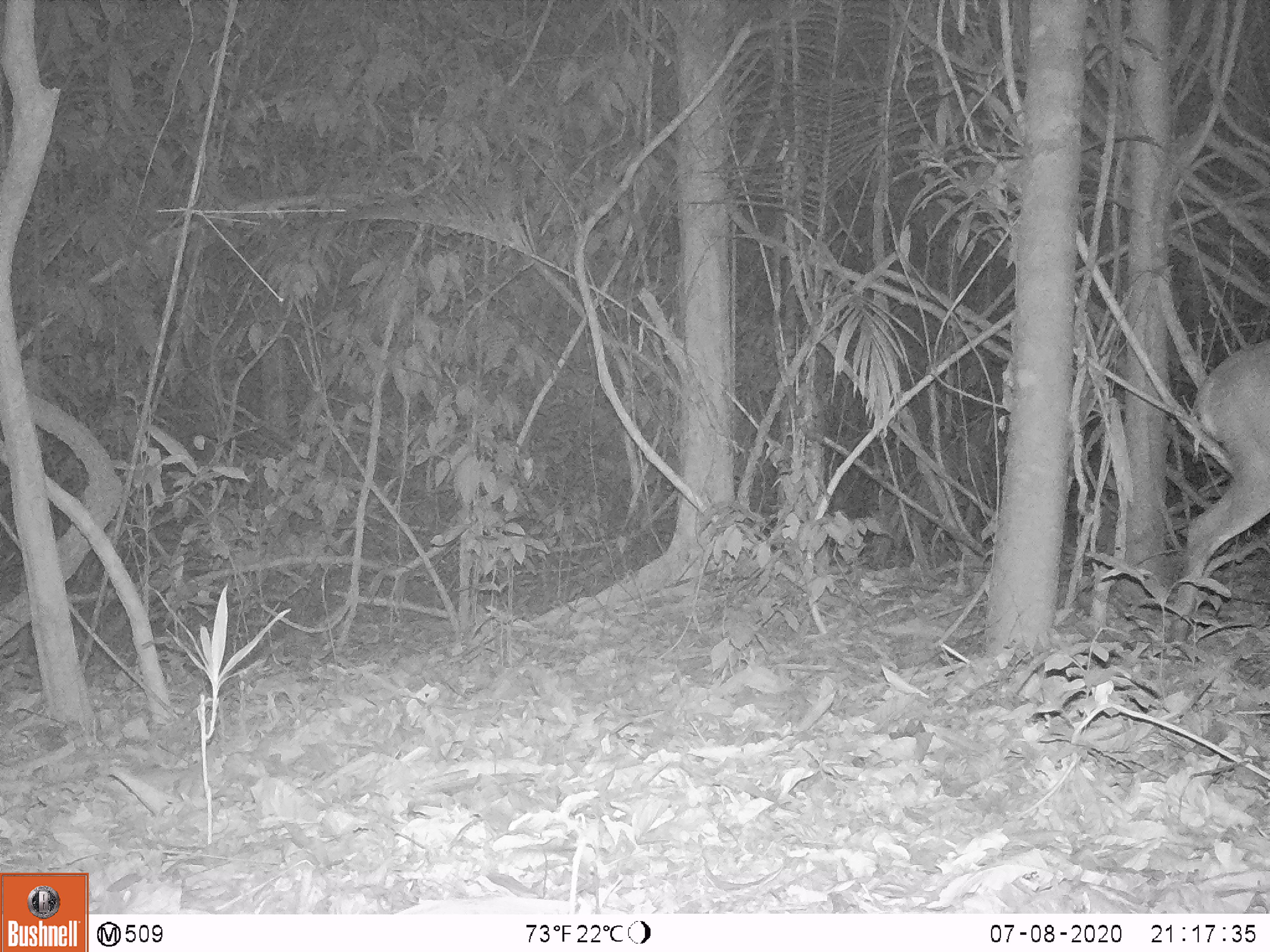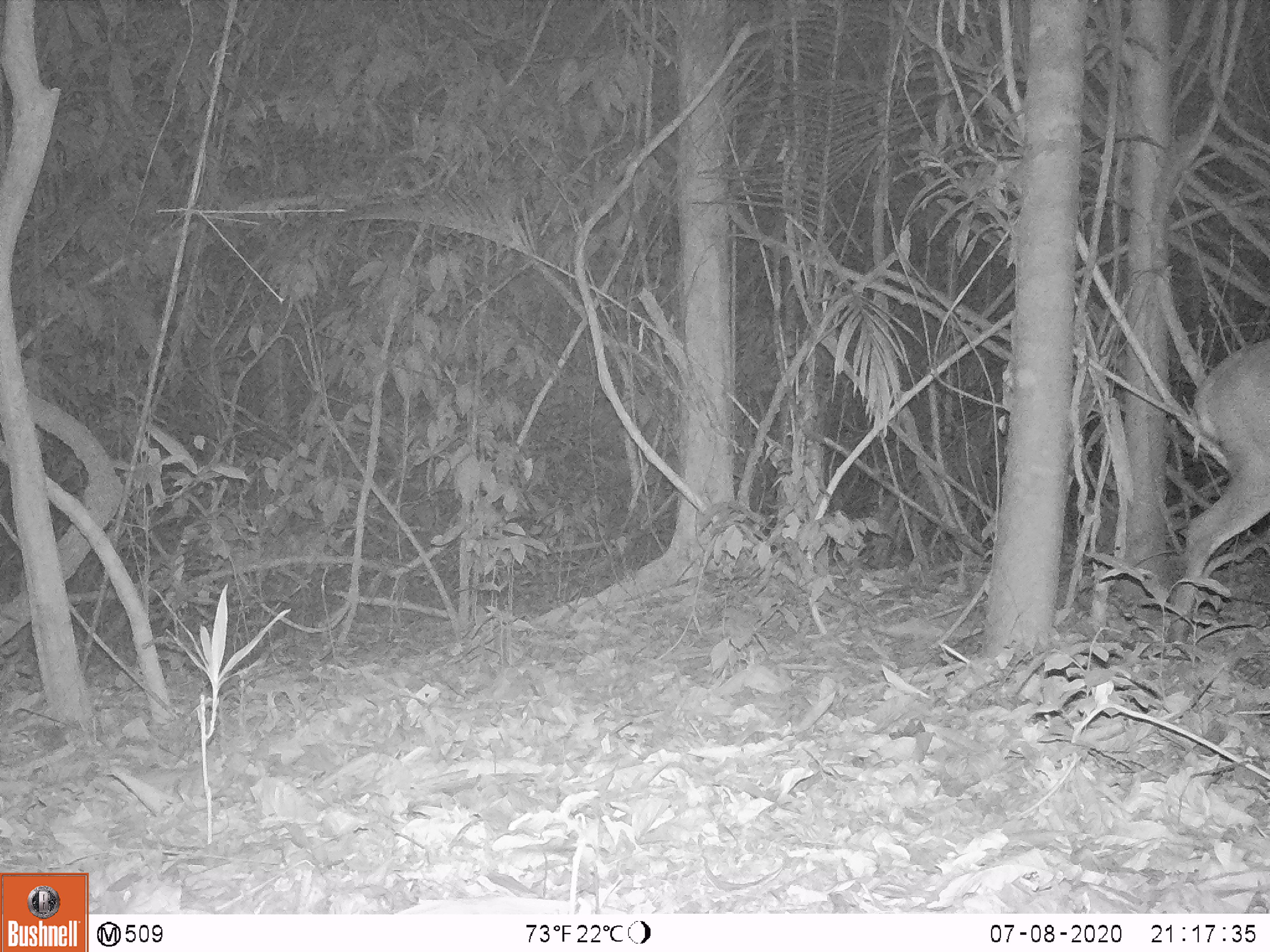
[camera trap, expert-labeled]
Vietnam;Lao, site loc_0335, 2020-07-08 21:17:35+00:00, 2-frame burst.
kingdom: Animalia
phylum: Chordata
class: Mammalia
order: Artiodactyla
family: Cervidae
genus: Muntiacus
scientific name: Muntiacus vuquangensis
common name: large-antlered muntjac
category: large antlered muntjac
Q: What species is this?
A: Large antlered muntjac (large-antlered muntjac) (Muntiacus vuquangensis).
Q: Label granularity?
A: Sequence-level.